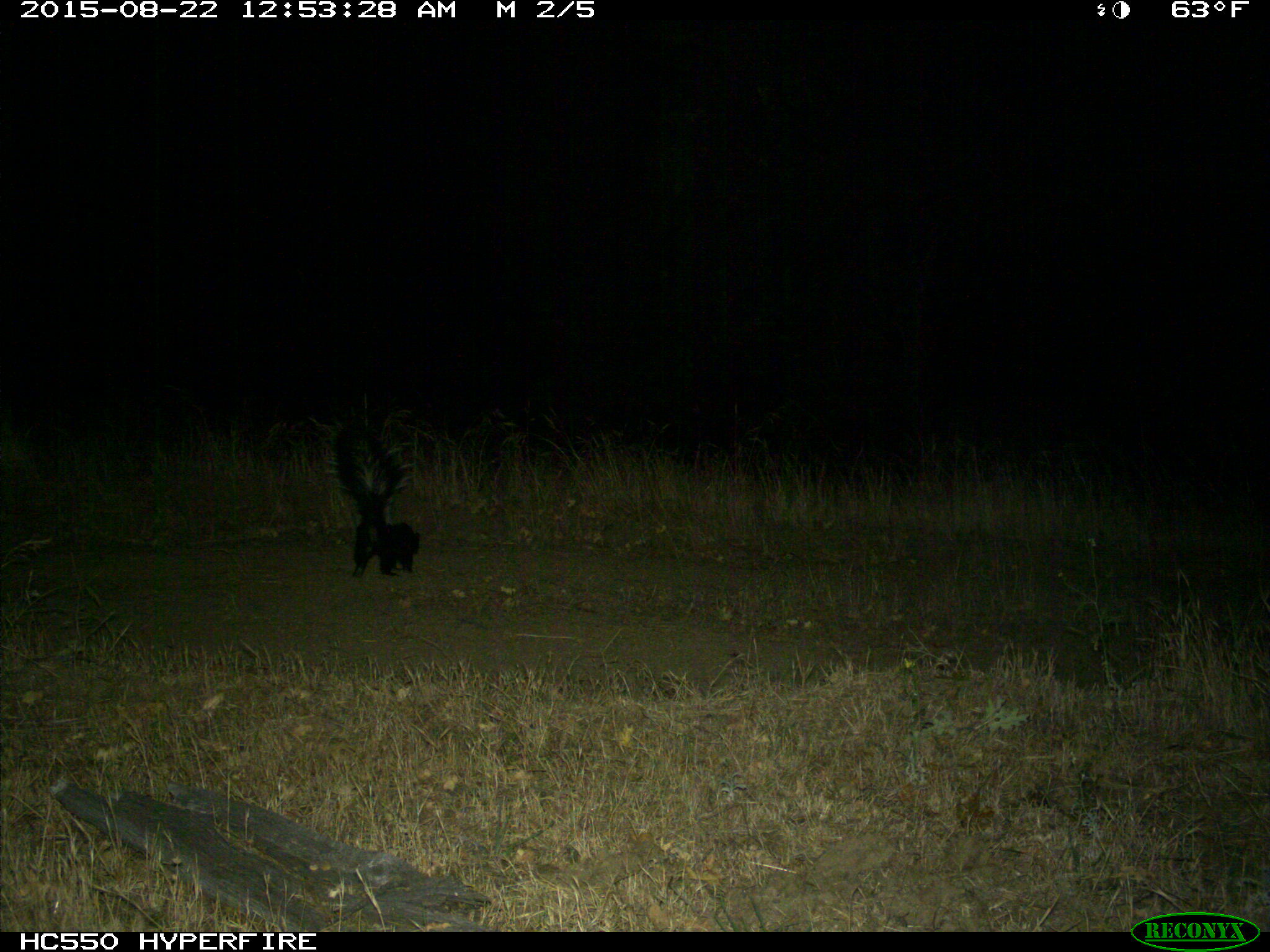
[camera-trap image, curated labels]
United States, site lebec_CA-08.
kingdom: Animalia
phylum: Chordata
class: Mammalia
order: Carnivora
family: Mephitidae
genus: Mephitis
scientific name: Mephitis mephitis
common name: striped skunk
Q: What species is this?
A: Mephitis mephitis (striped skunk).